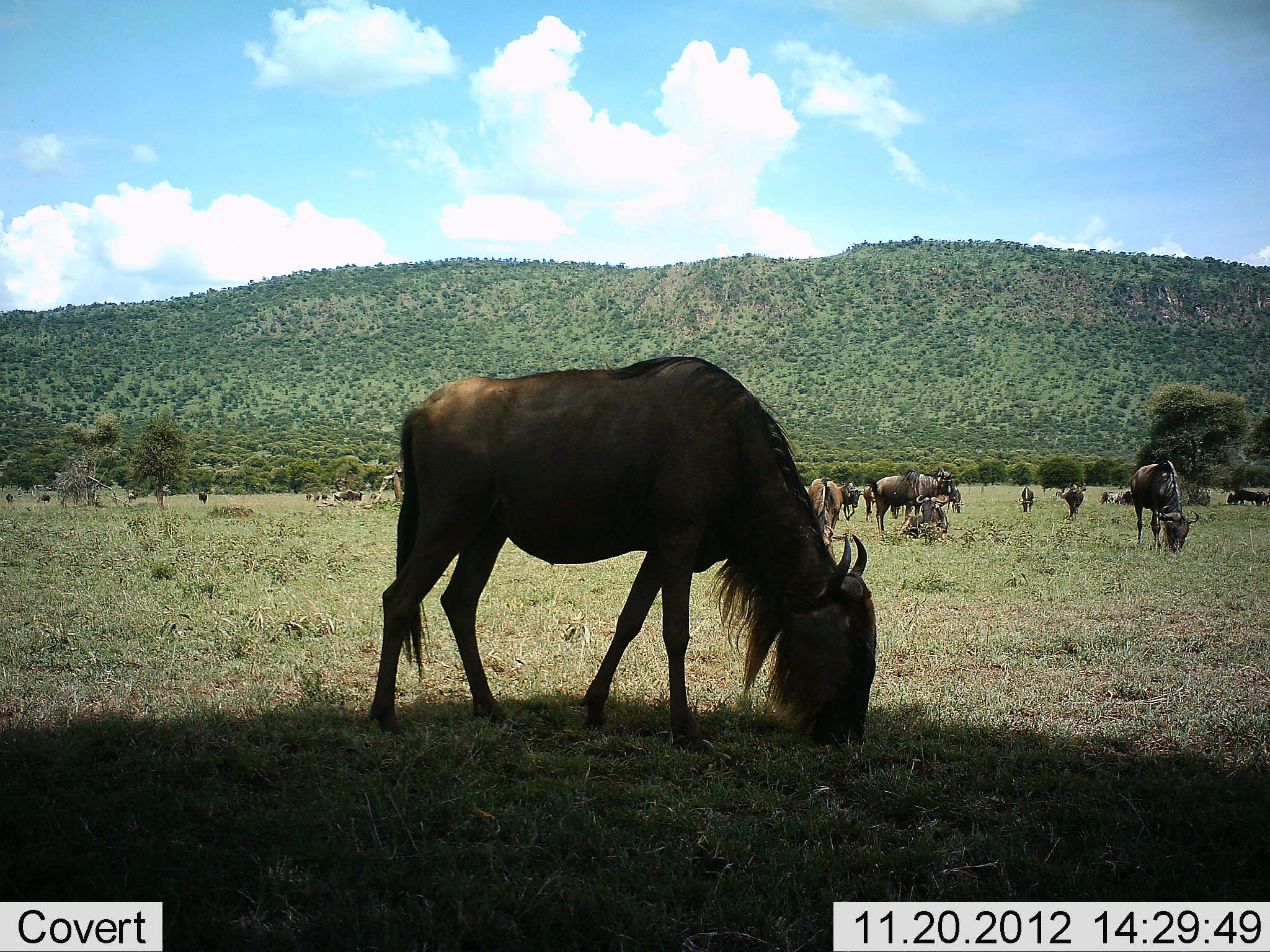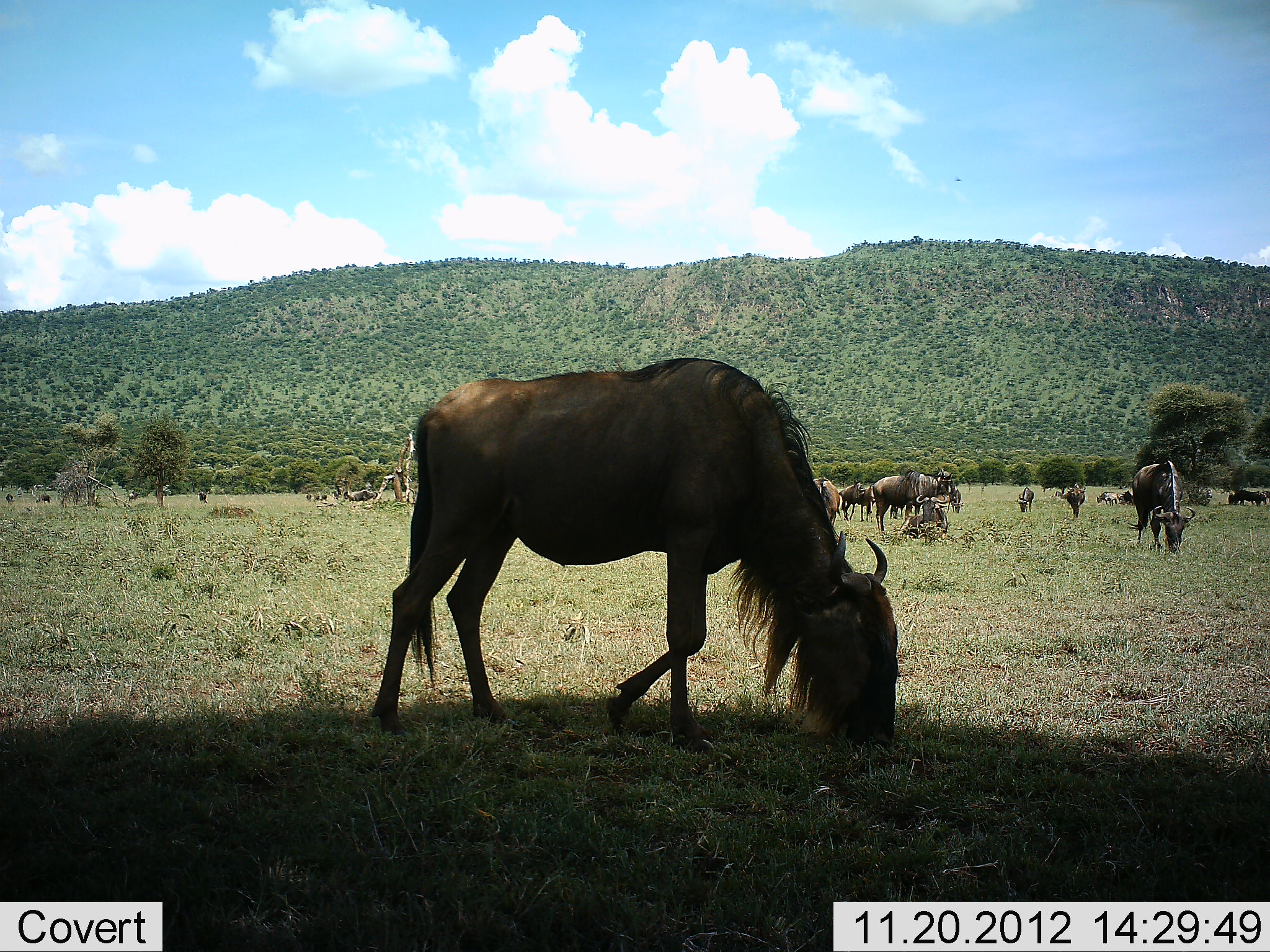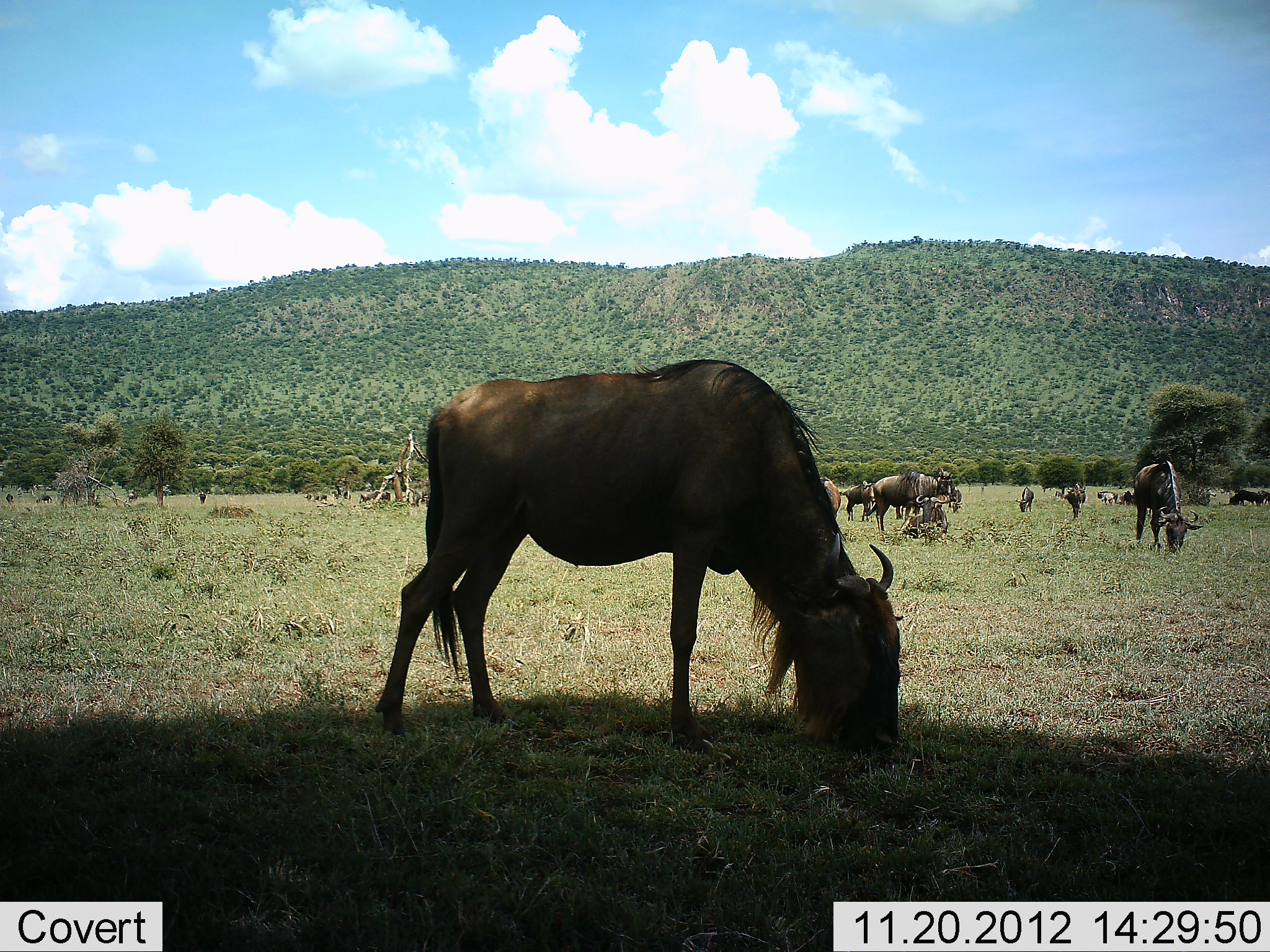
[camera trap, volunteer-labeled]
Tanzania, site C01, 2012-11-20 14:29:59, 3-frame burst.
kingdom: Animalia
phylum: Chordata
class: Mammalia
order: Artiodactyla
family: Bovidae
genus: Connochaetes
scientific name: Connochaetes taurinus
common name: blue wildebeest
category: wildebeest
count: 11-50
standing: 62%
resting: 15%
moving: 38%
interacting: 0%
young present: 8%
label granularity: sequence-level